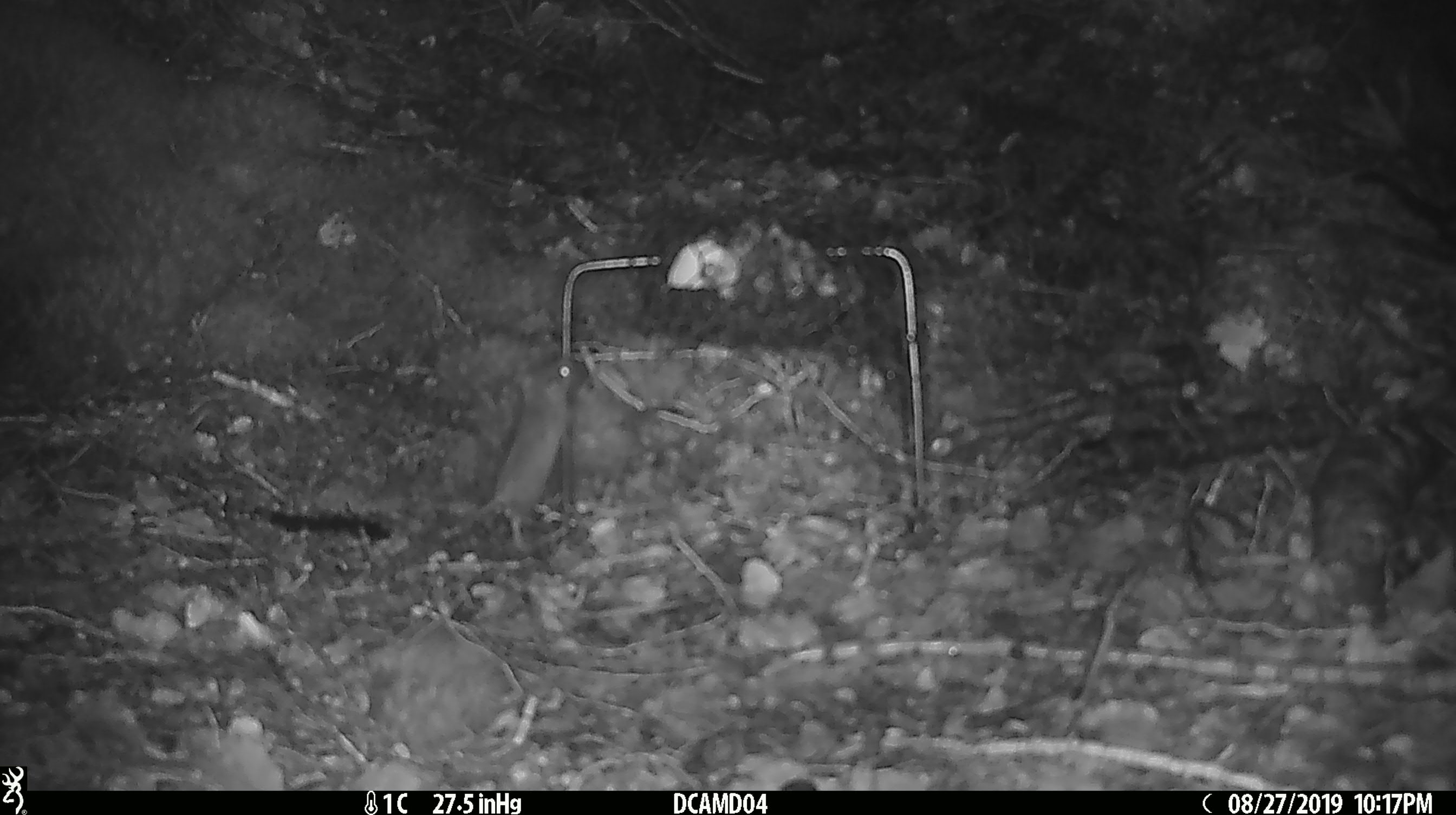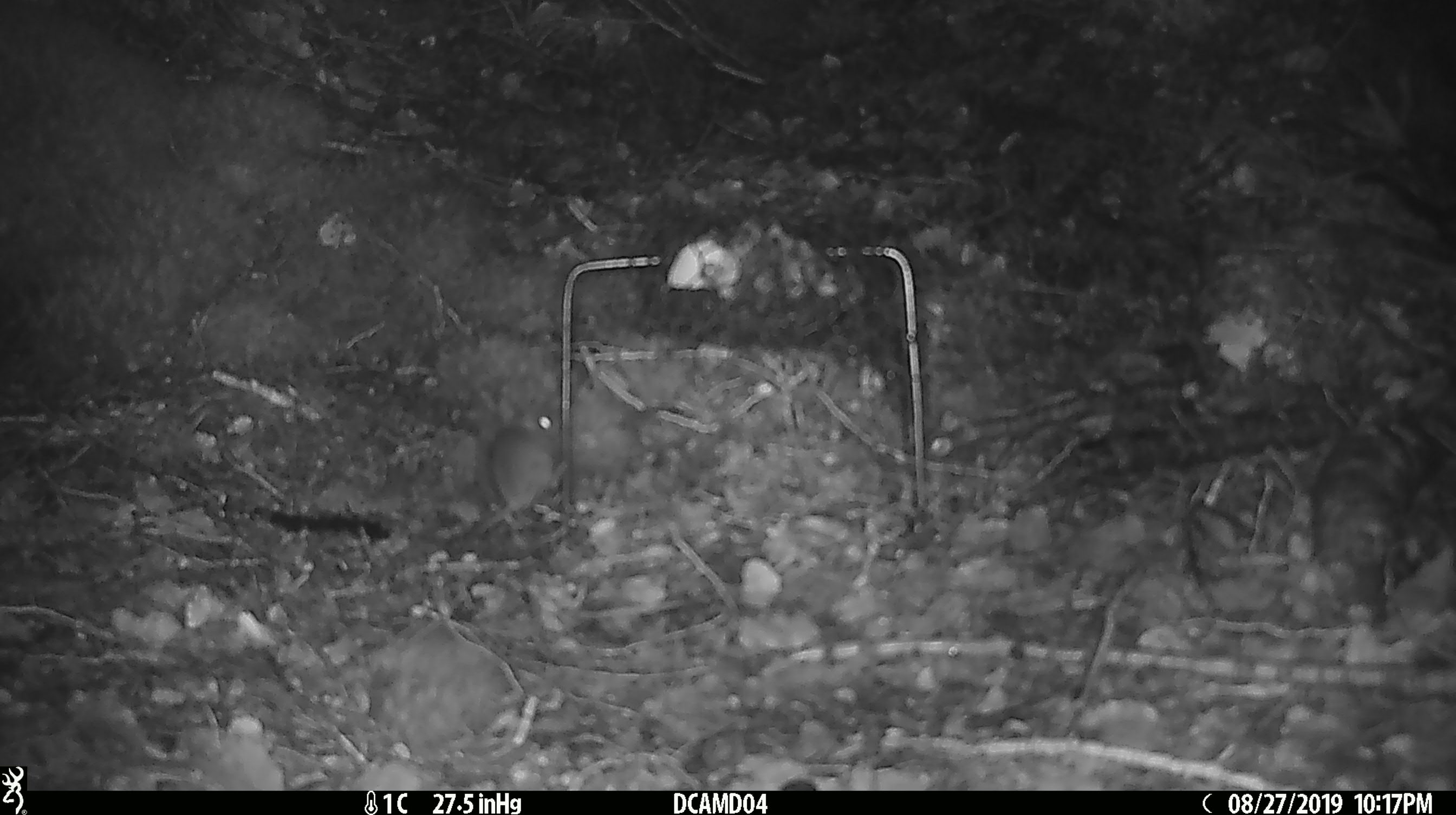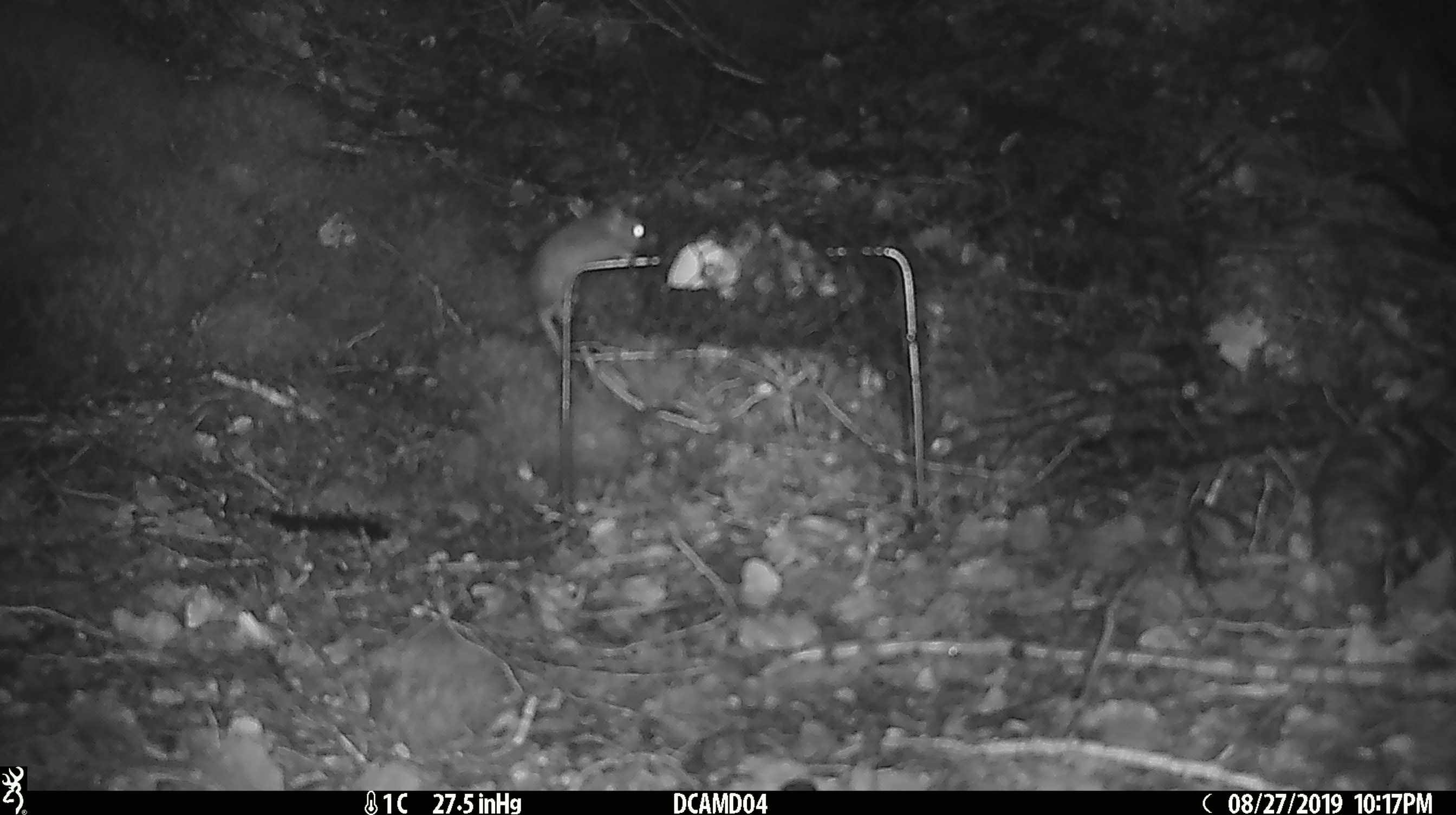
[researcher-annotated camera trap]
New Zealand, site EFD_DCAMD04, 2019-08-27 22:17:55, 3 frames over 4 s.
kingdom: Animalia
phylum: Chordata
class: Mammalia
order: Rodentia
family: Muridae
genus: Mus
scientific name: Mus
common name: mouse